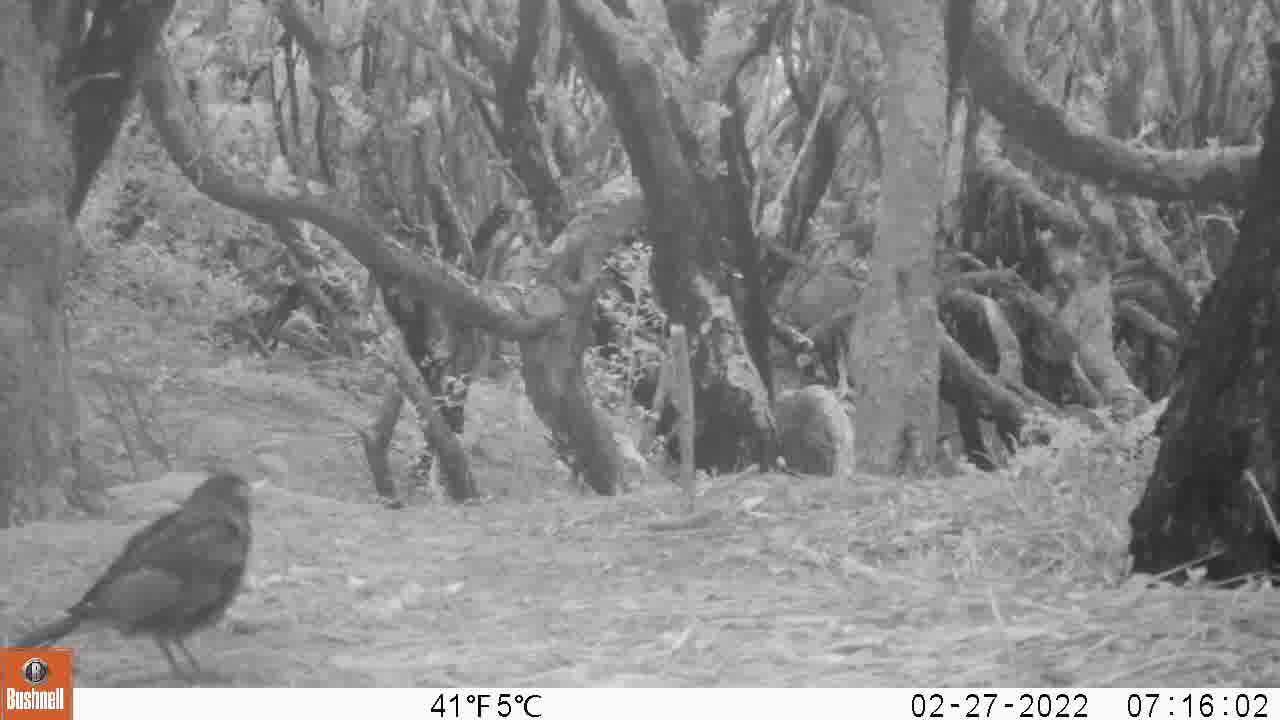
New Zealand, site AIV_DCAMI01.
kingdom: Animalia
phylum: Chordata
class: Aves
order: Passeriformes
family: Turdidae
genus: Turdus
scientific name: Turdus merula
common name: eurasian blackbird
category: blackbird